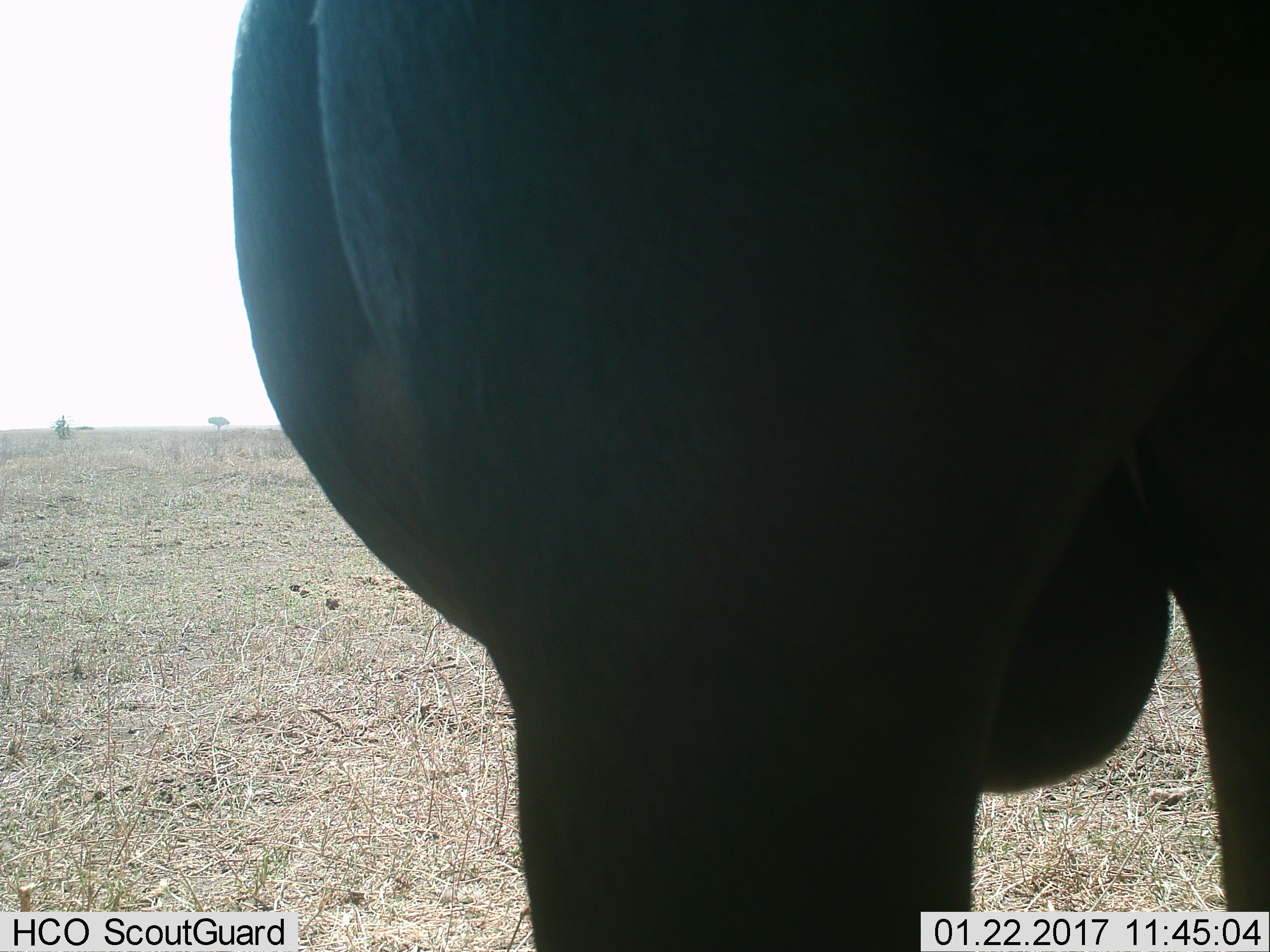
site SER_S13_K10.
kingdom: Animalia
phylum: Chordata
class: Mammalia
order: Artiodactyla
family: Bovidae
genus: Connochaetes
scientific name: Connochaetes taurinus taurinus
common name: blue wildebeest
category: wildebeestblue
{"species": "wildebeestblue (blue wildebeest) (Connochaetes taurinus taurinus)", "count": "1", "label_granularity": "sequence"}